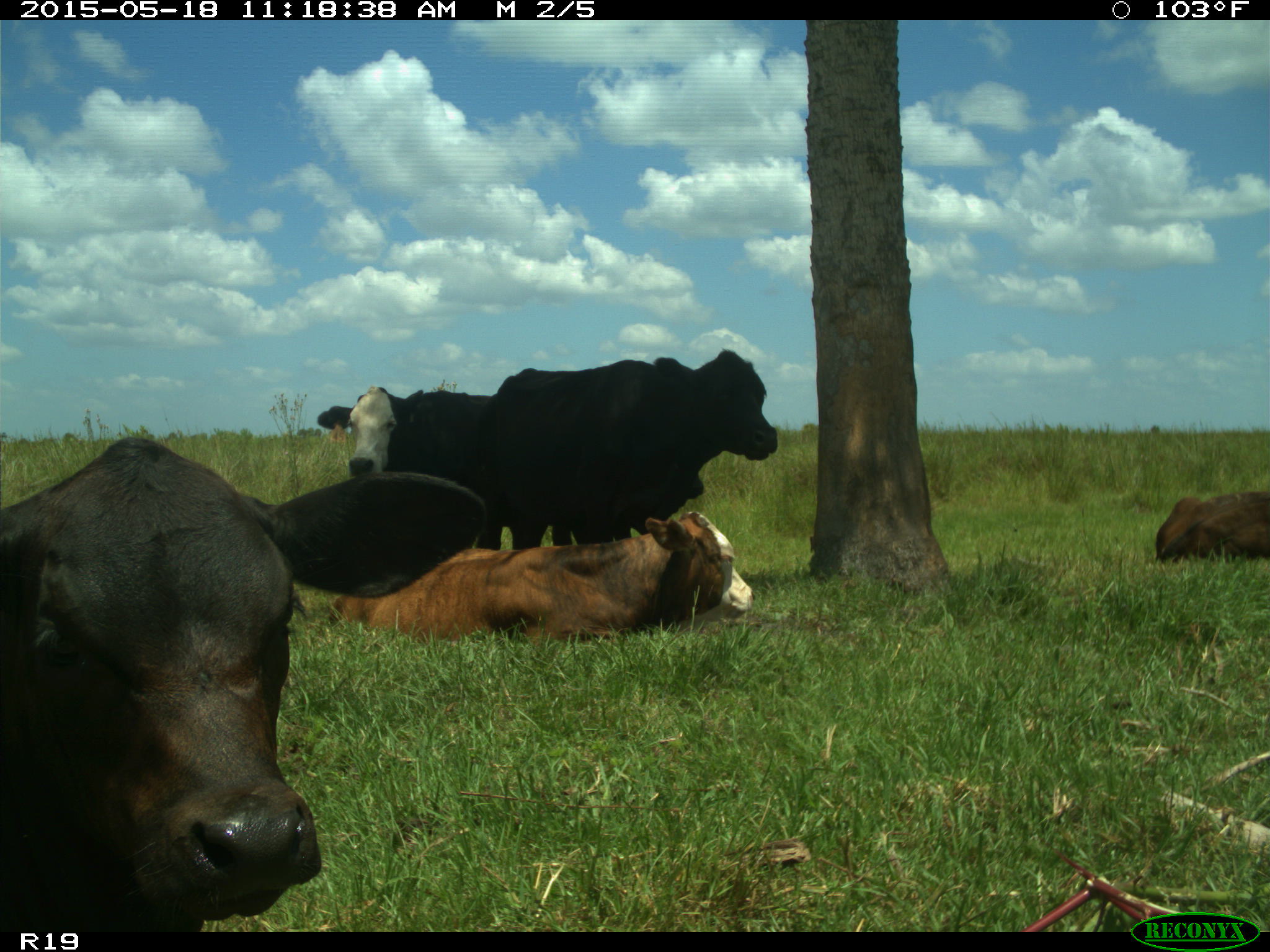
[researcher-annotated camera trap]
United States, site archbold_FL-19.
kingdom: Animalia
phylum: Chordata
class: Mammalia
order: Artiodactyla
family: Bovidae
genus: Bos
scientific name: Bos taurus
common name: domestic cow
Bos taurus (domestic cow).